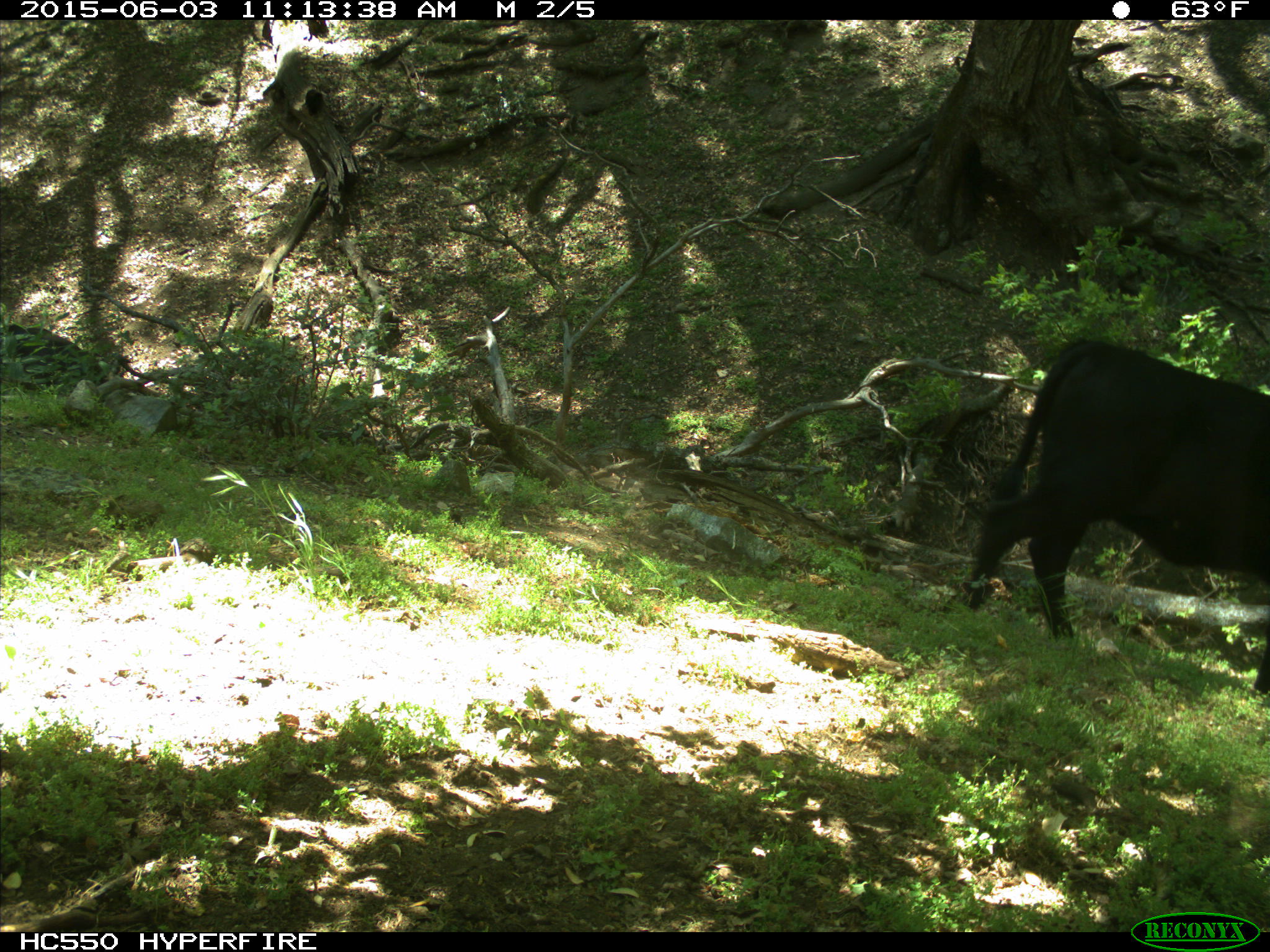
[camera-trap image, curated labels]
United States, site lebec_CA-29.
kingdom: Animalia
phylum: Chordata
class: Mammalia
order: Artiodactyla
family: Bovidae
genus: Bos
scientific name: Bos taurus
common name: domestic cow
Bos taurus (domestic cow).